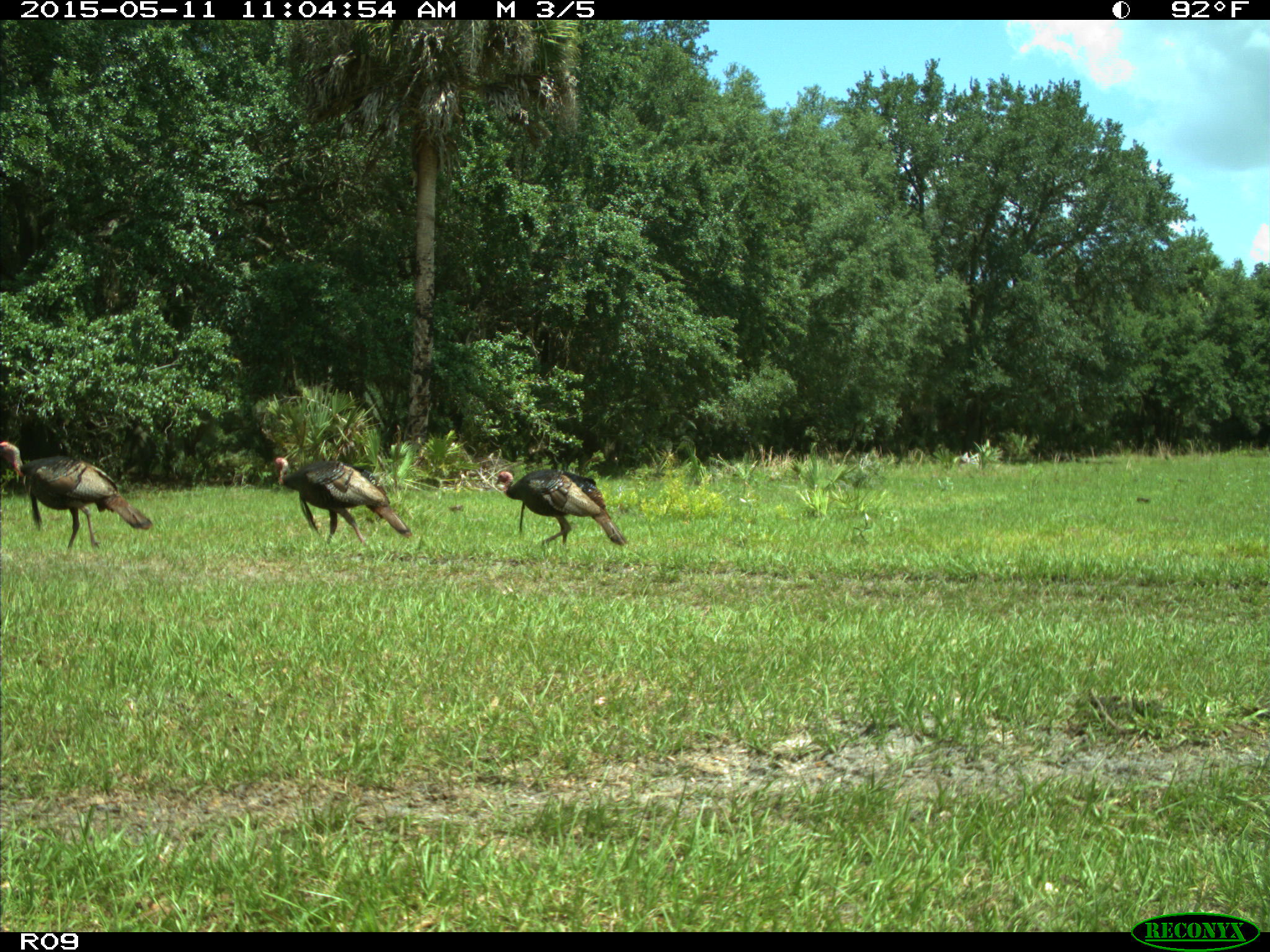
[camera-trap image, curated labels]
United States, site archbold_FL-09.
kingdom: Animalia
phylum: Chordata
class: Aves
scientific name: Aves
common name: birds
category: unidentified bird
Unidentified bird (birds) (Aves).